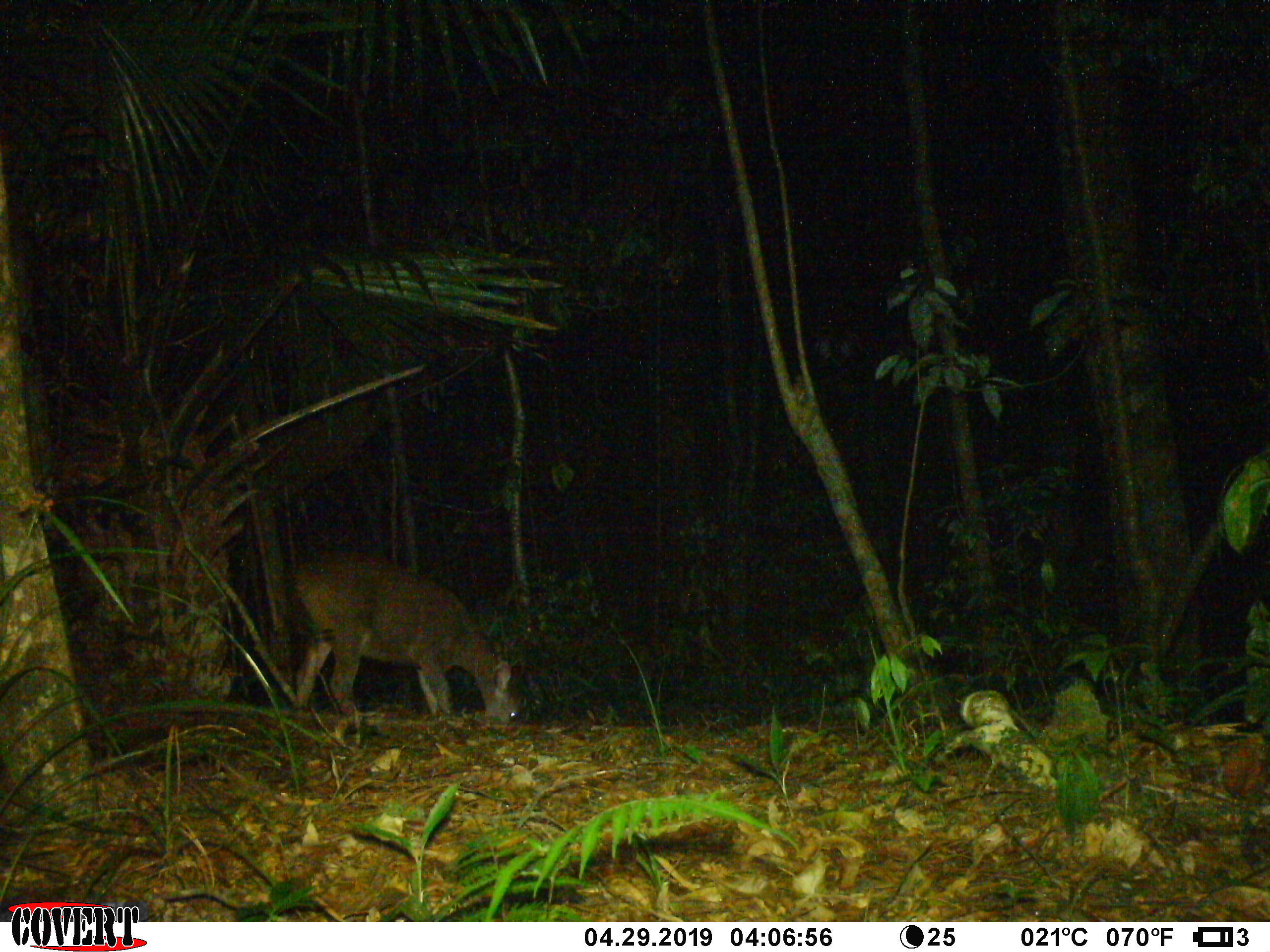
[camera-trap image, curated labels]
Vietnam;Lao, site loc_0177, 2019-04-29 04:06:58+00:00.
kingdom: Animalia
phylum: Chordata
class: Mammalia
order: Artiodactyla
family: Cervidae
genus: Rusa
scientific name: Rusa unicolor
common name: sambar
Sambar (Rusa unicolor). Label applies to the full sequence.